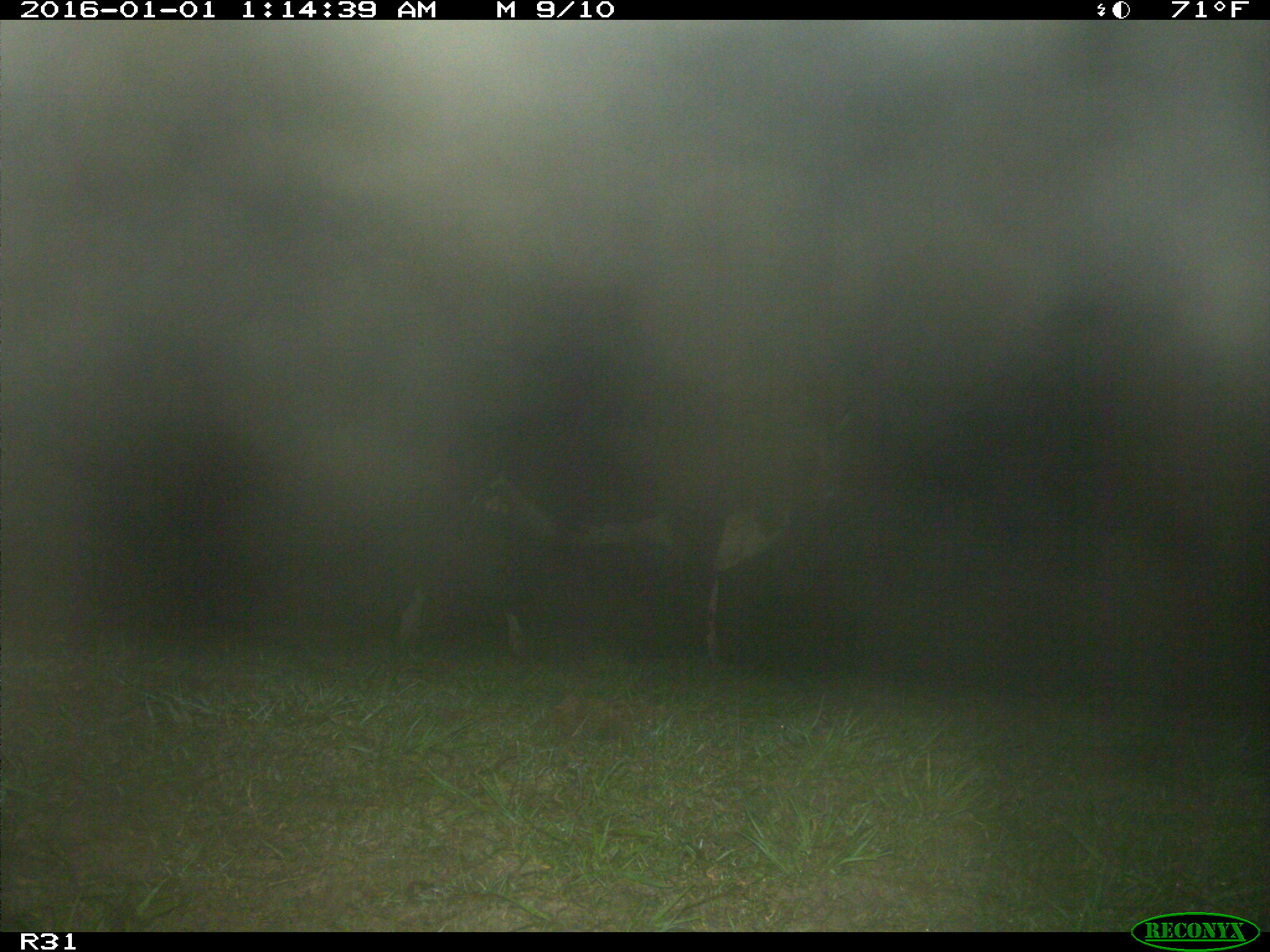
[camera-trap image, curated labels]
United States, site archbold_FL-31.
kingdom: Animalia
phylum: Chordata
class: Mammalia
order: Artiodactyla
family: Bovidae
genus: Bos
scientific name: Bos taurus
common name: domestic cow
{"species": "Bos taurus (domestic cow)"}